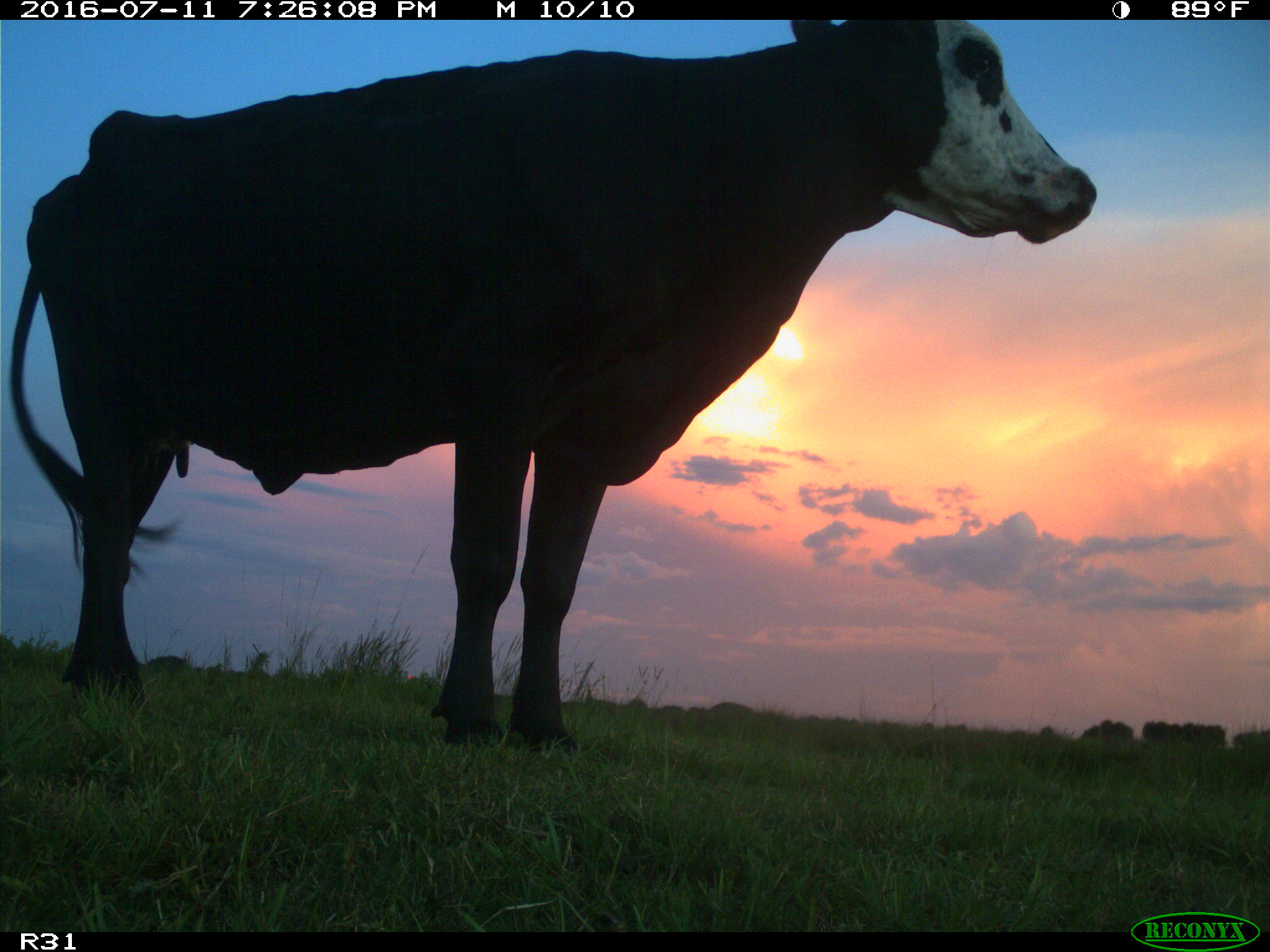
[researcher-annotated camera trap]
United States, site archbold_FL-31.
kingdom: Animalia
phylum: Chordata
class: Mammalia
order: Artiodactyla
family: Bovidae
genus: Bos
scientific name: Bos taurus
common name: domestic cow